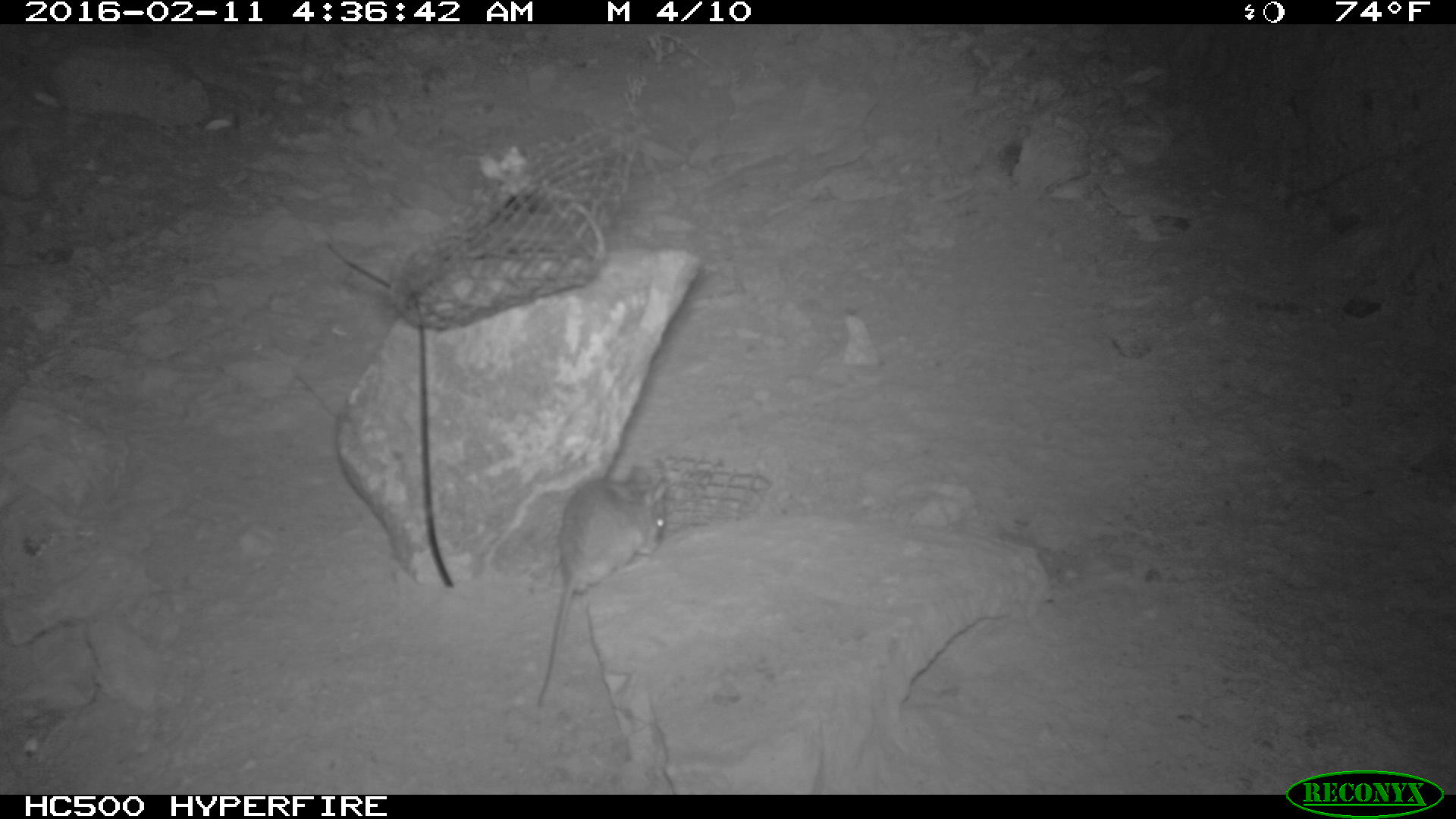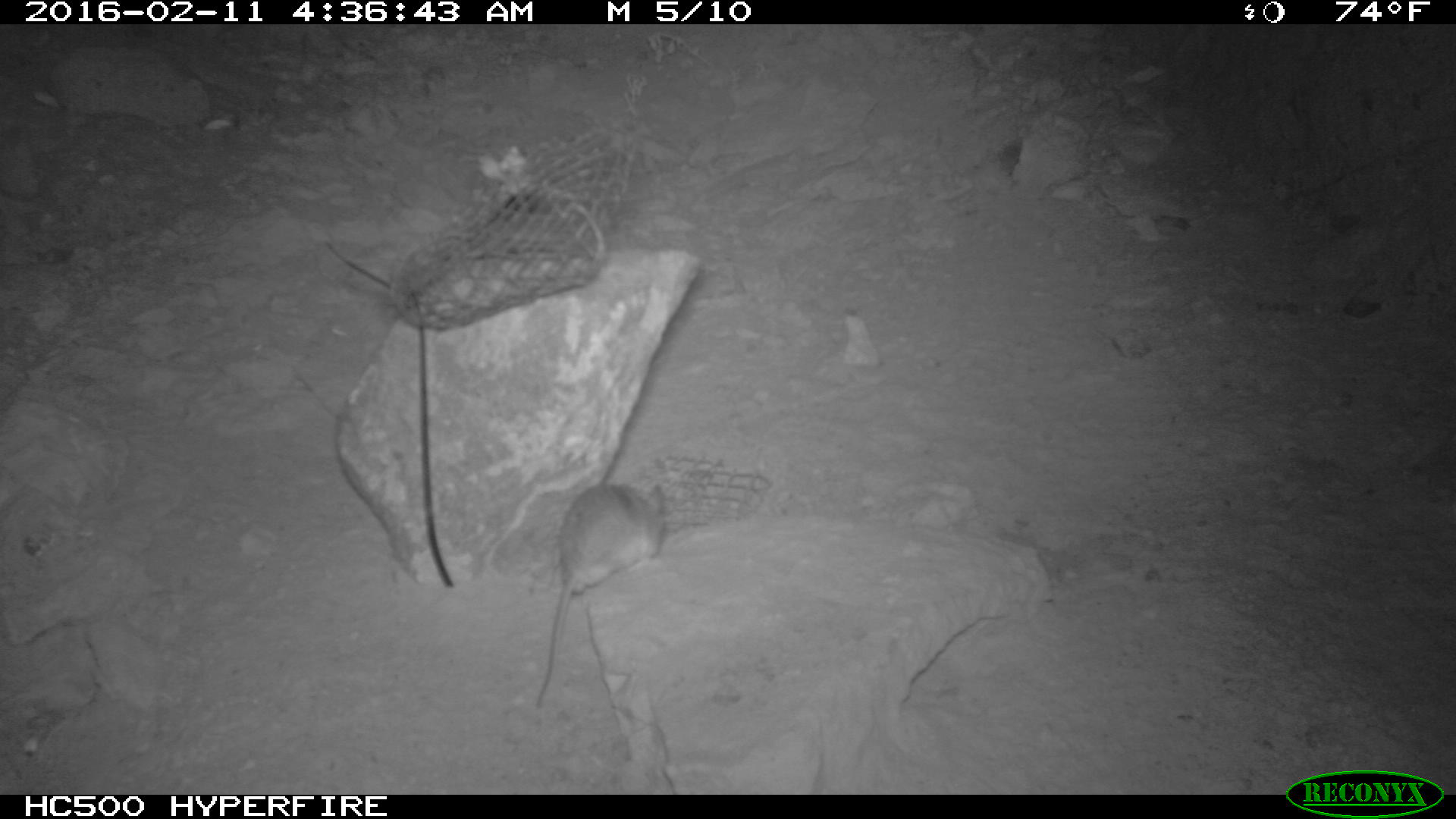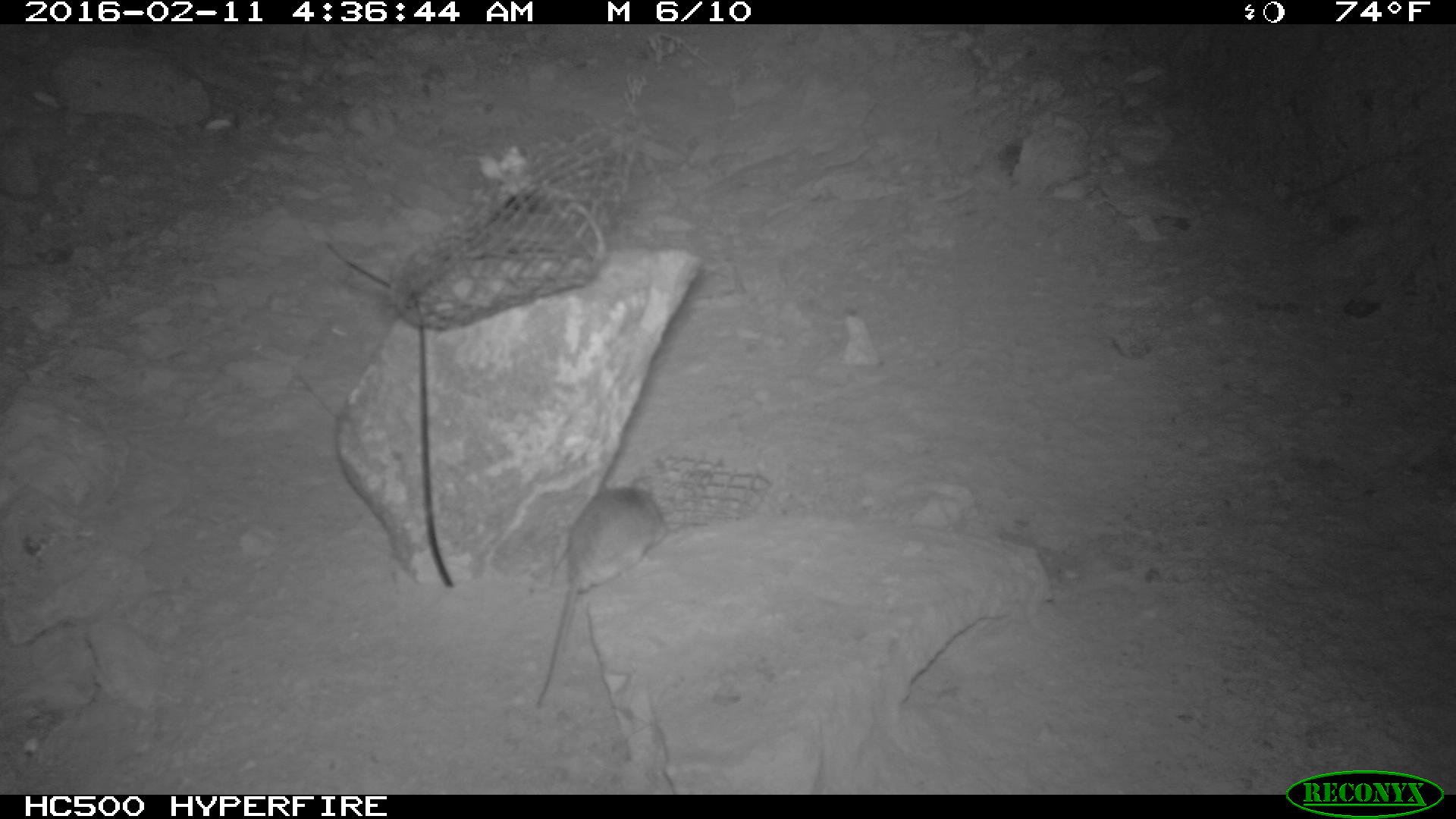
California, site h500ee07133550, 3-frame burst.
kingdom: Animalia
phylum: Chordata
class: Mammalia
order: Rodentia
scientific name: Rodentia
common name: rodent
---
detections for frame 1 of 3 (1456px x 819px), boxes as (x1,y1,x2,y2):
rodent: (533,474,670,711)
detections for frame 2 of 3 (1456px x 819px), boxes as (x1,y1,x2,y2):
rodent: (536,484,663,708)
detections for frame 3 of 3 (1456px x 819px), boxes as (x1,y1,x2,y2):
rodent: (532,475,664,711)